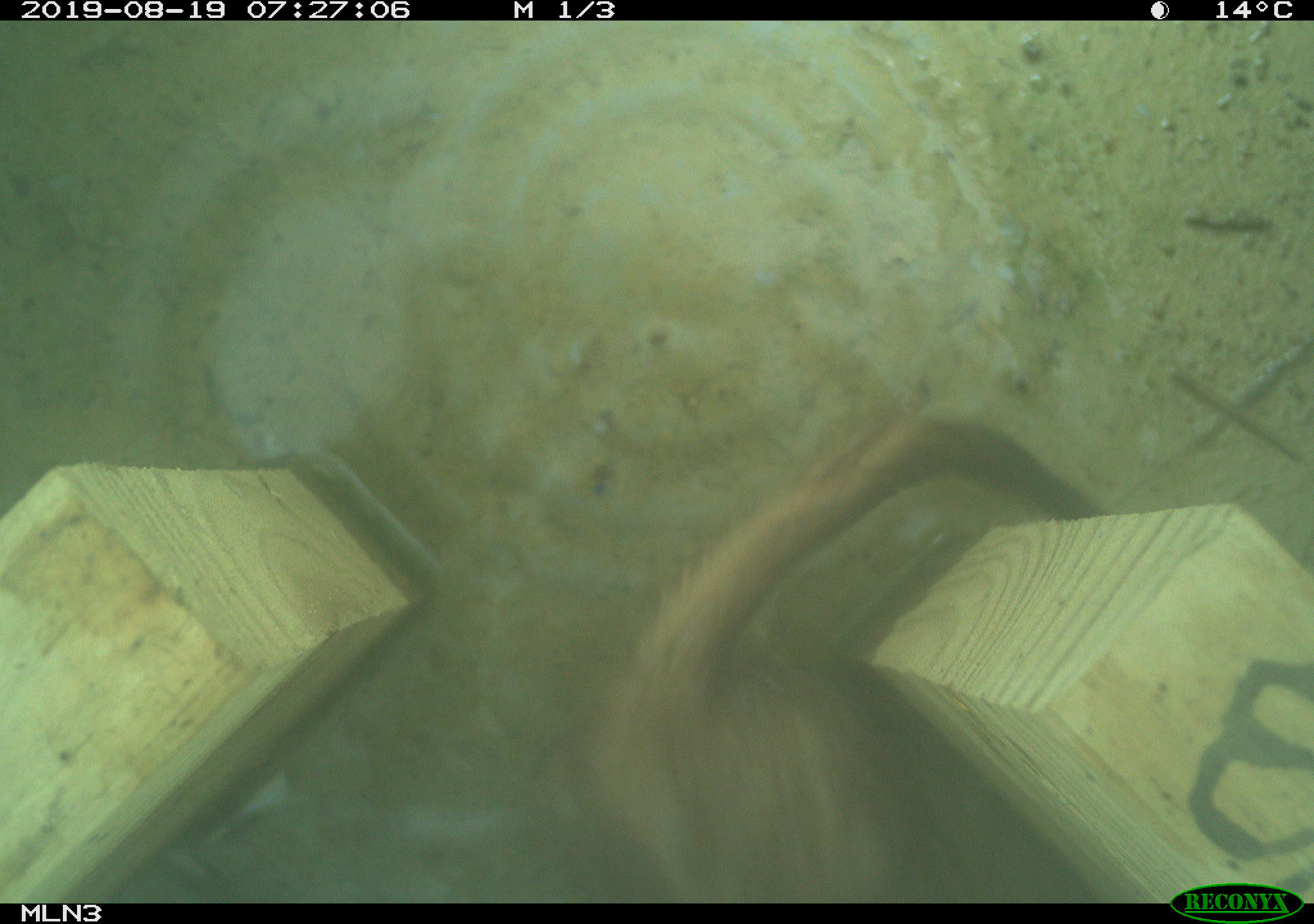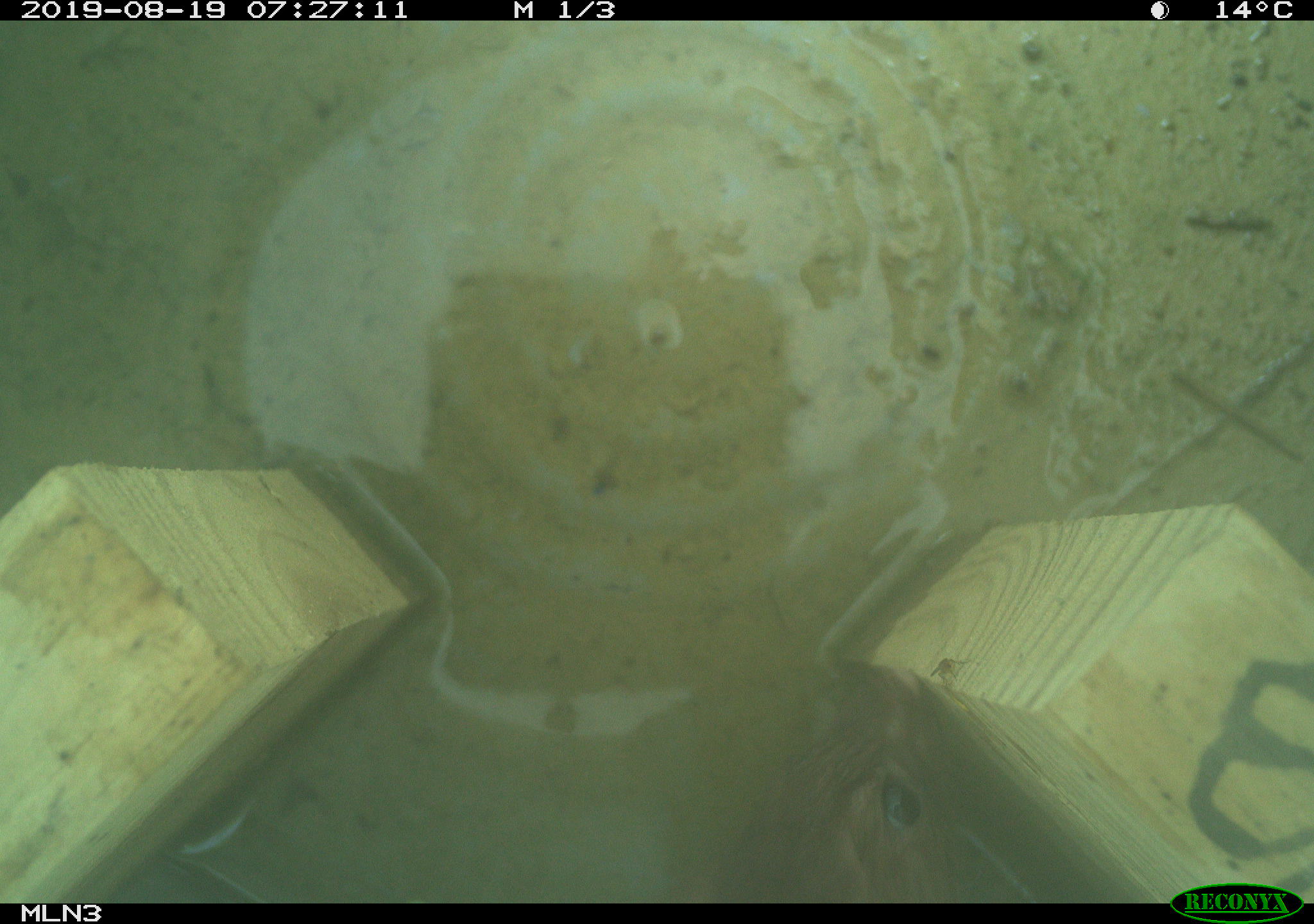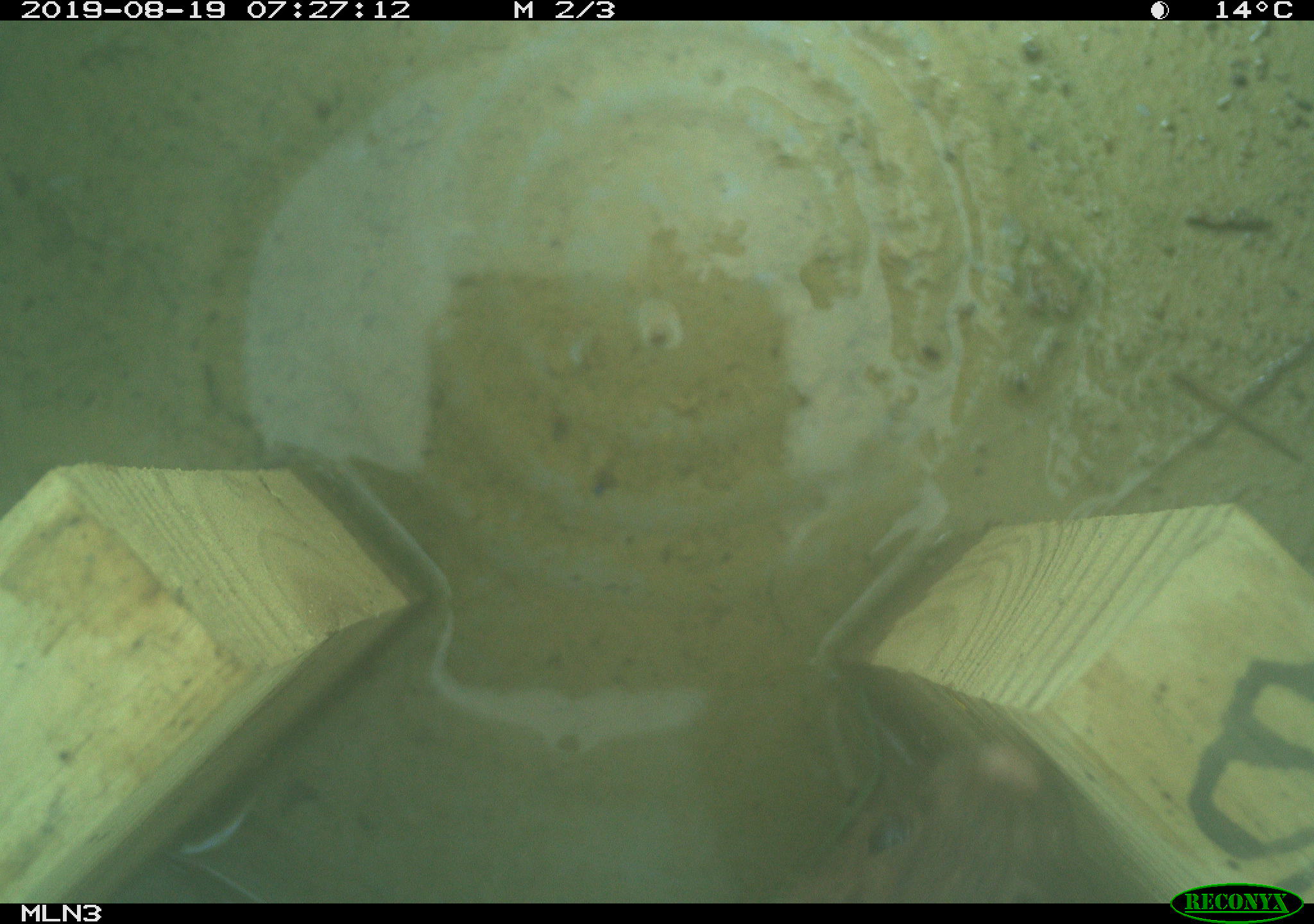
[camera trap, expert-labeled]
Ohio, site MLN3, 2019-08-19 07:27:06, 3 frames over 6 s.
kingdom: Animalia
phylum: Chordata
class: Mammalia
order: Carnivora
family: Mustelidae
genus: Neogale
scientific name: Neogale frenata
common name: long-tailed weasel